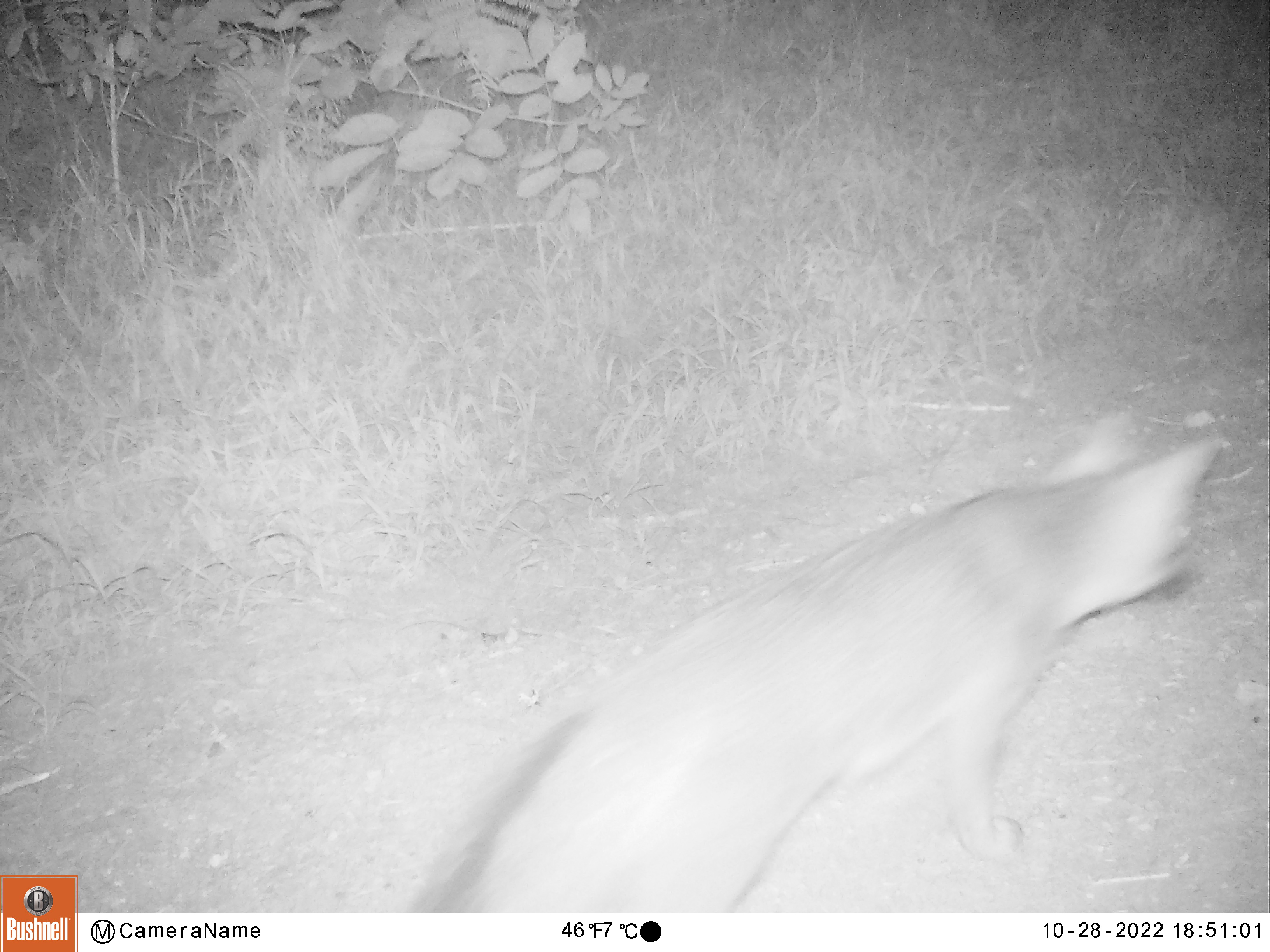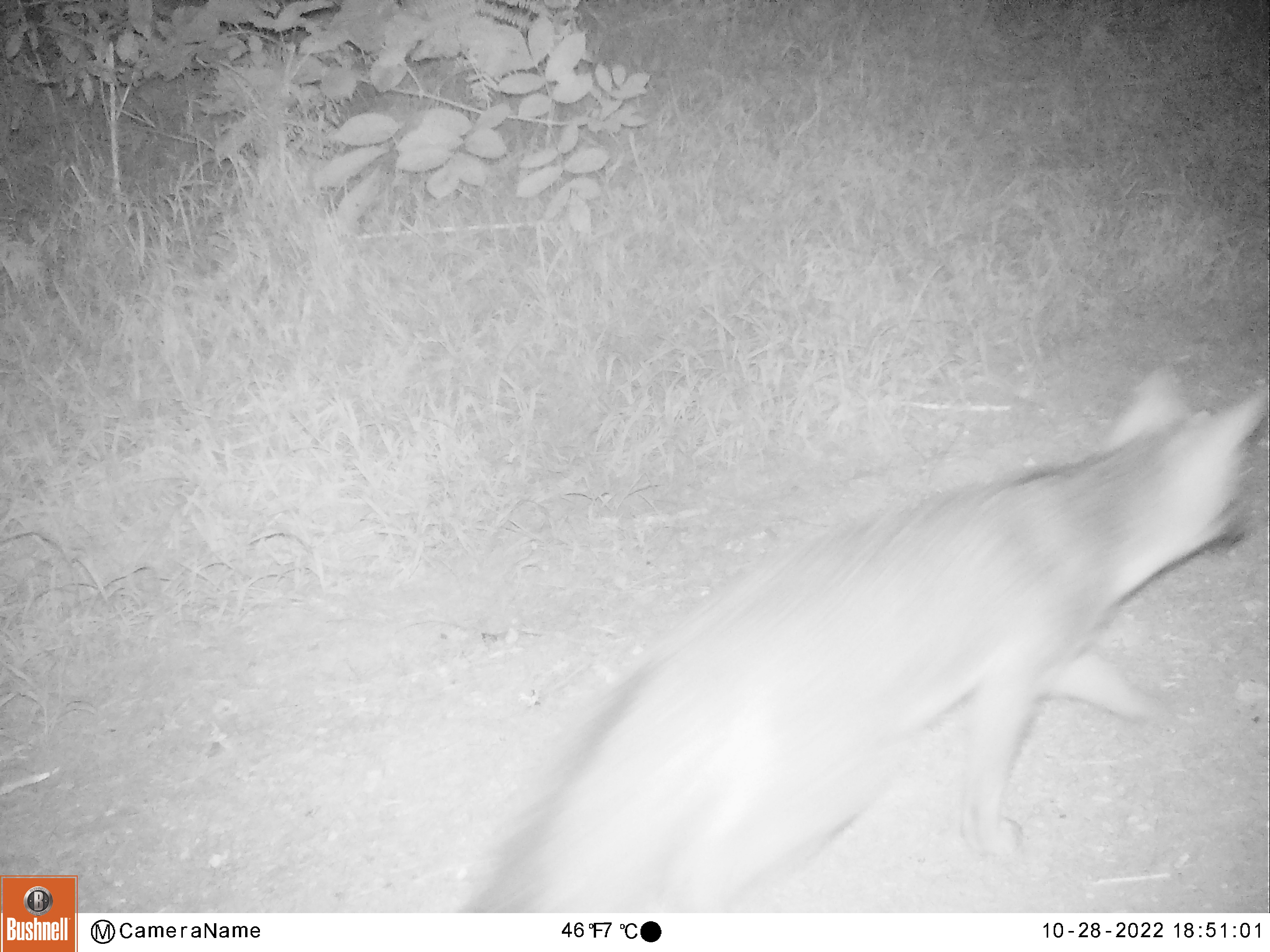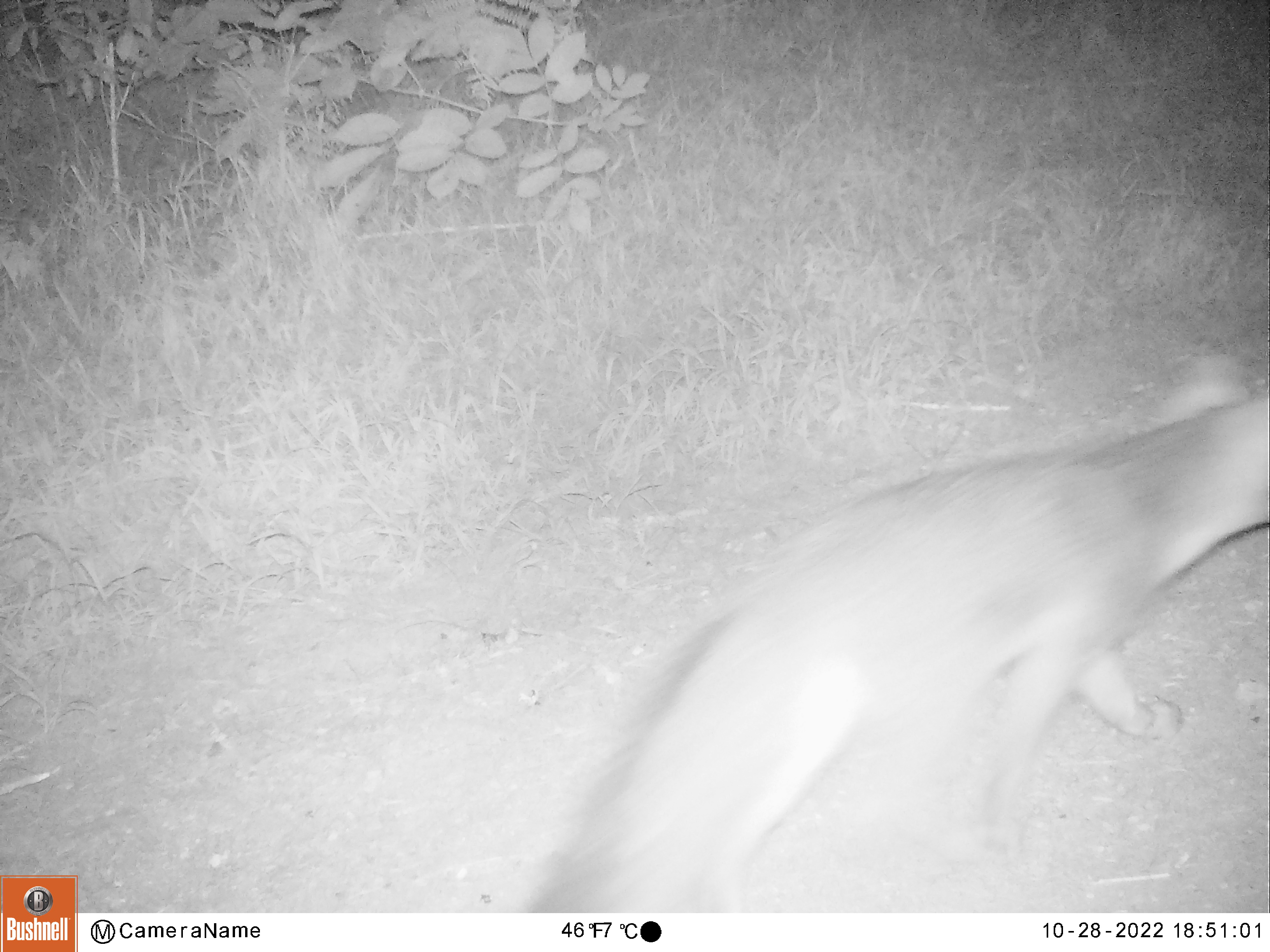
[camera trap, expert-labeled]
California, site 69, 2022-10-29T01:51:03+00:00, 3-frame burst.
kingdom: Animalia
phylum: Chordata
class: Mammalia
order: Carnivora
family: Canidae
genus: Urocyon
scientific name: Urocyon cinereoargenteus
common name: gray fox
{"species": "gray fox (Urocyon cinereoargenteus)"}